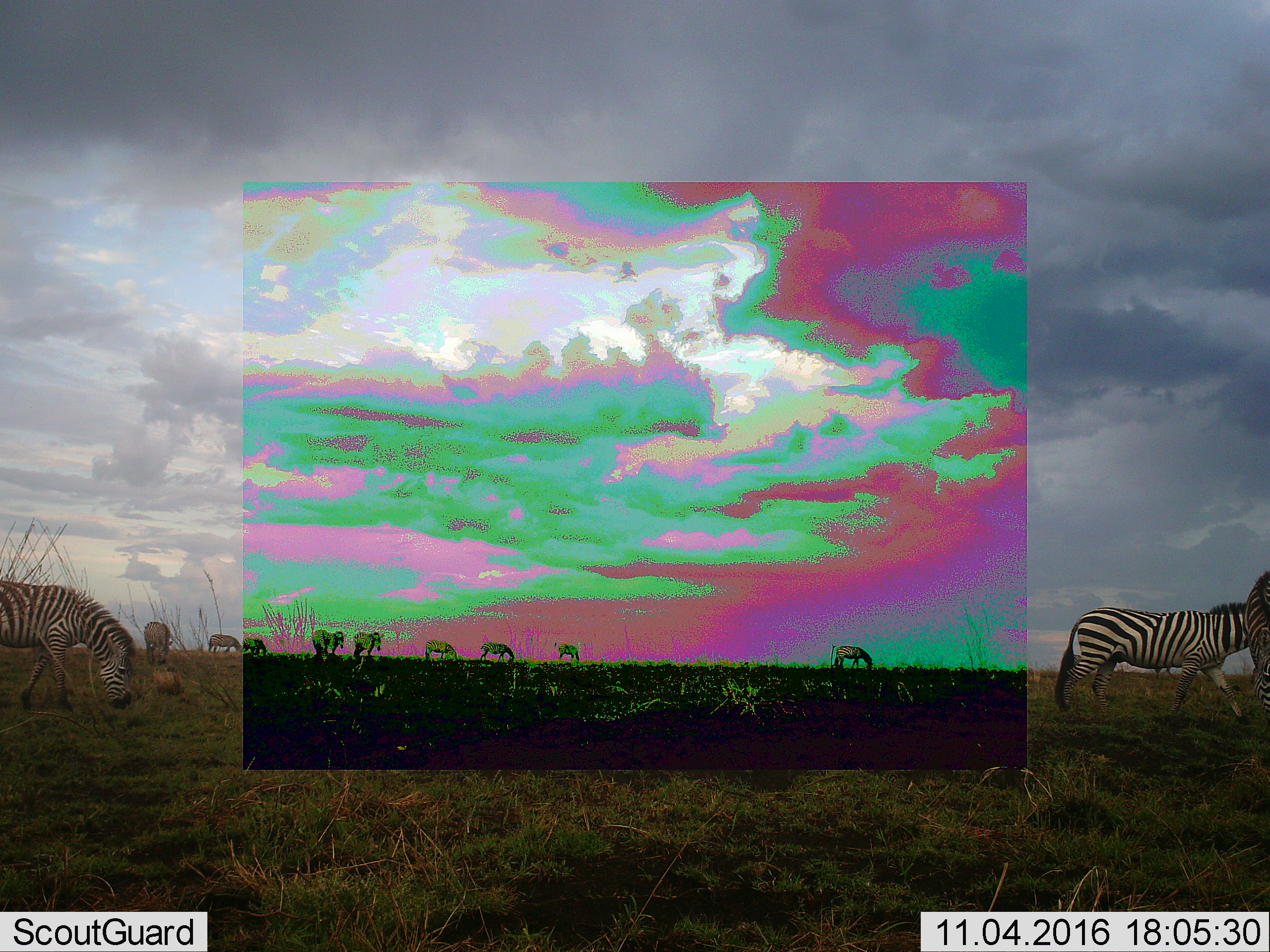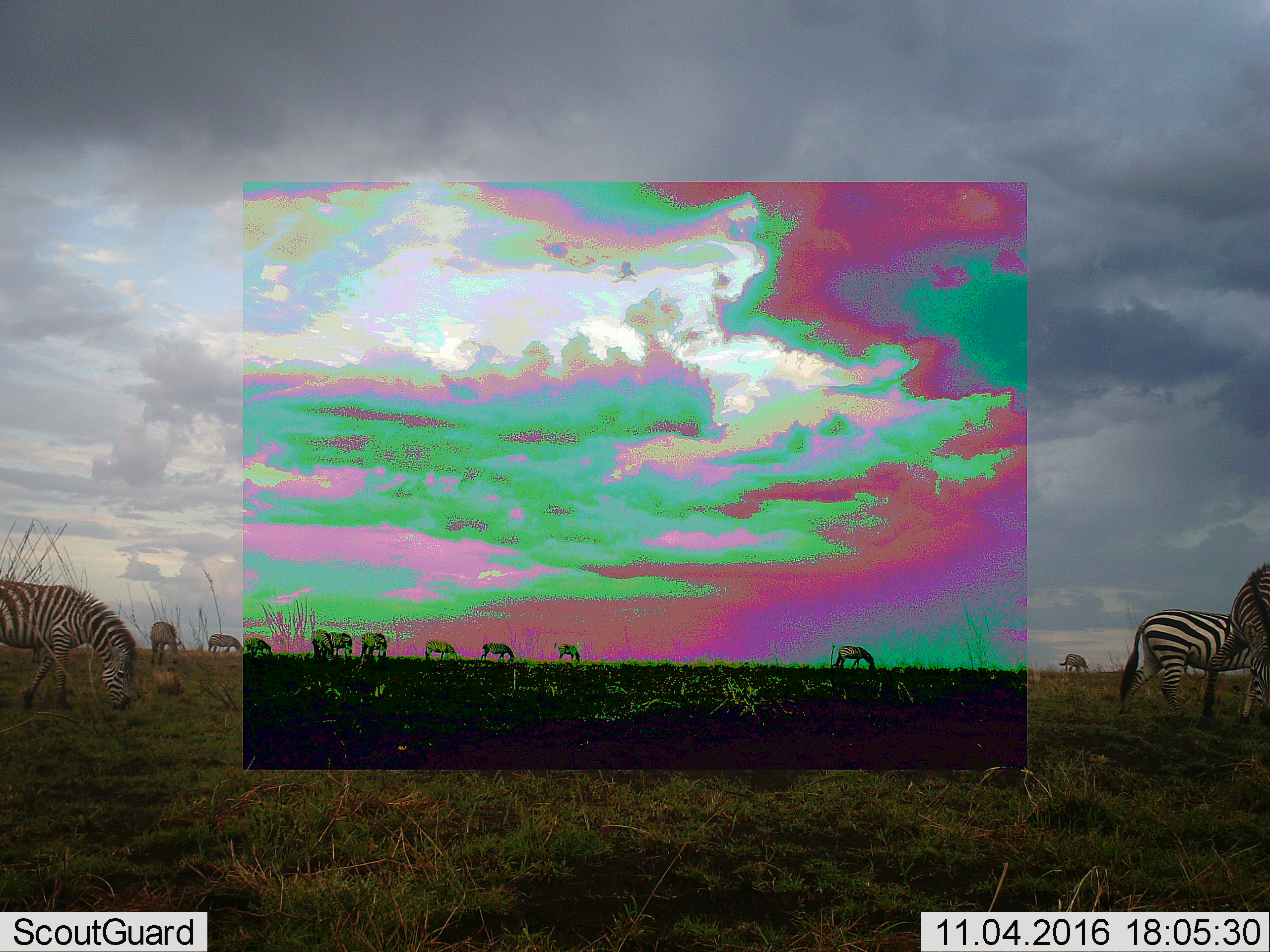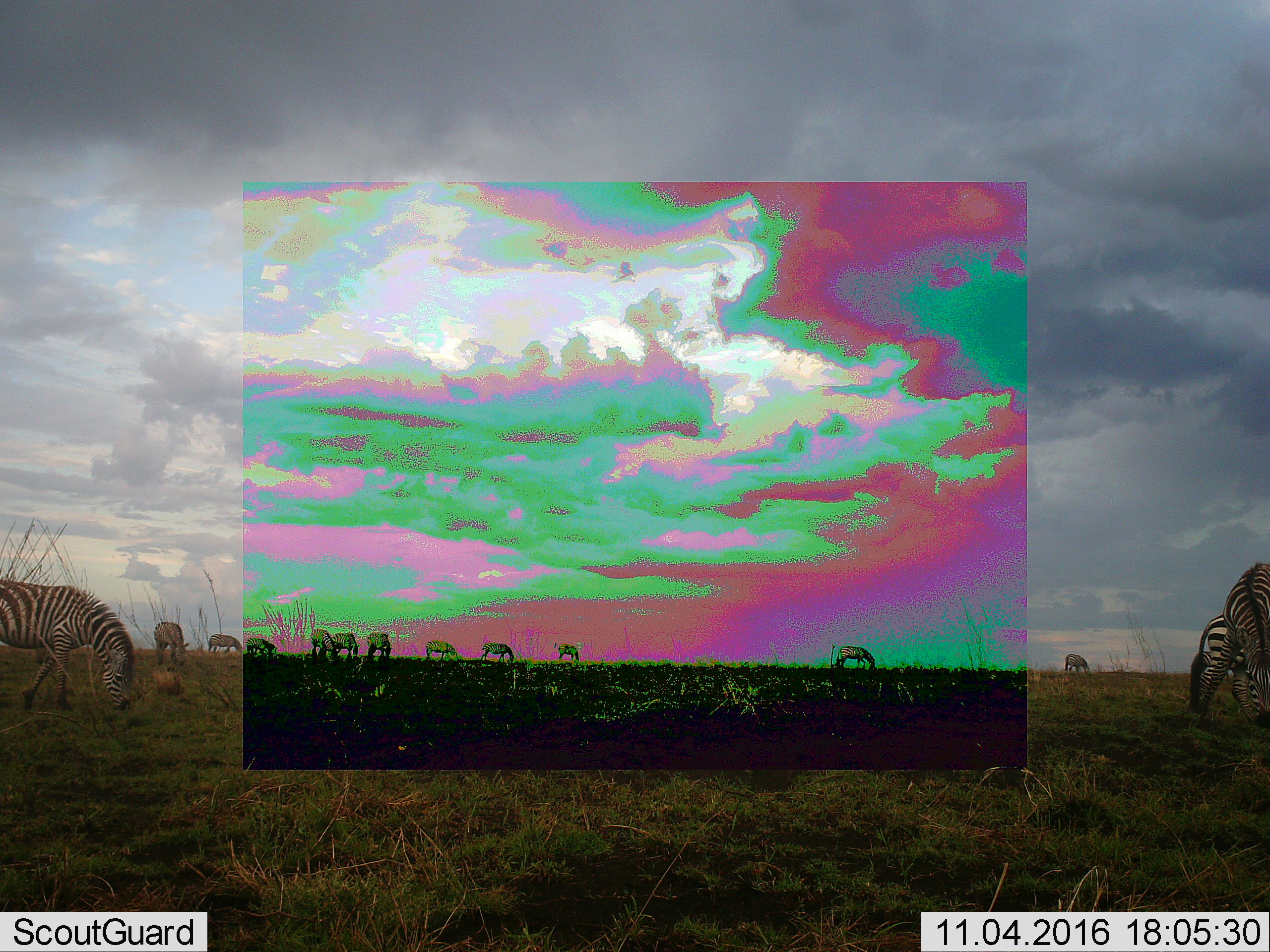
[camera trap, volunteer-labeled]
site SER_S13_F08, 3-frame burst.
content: unidentified animal